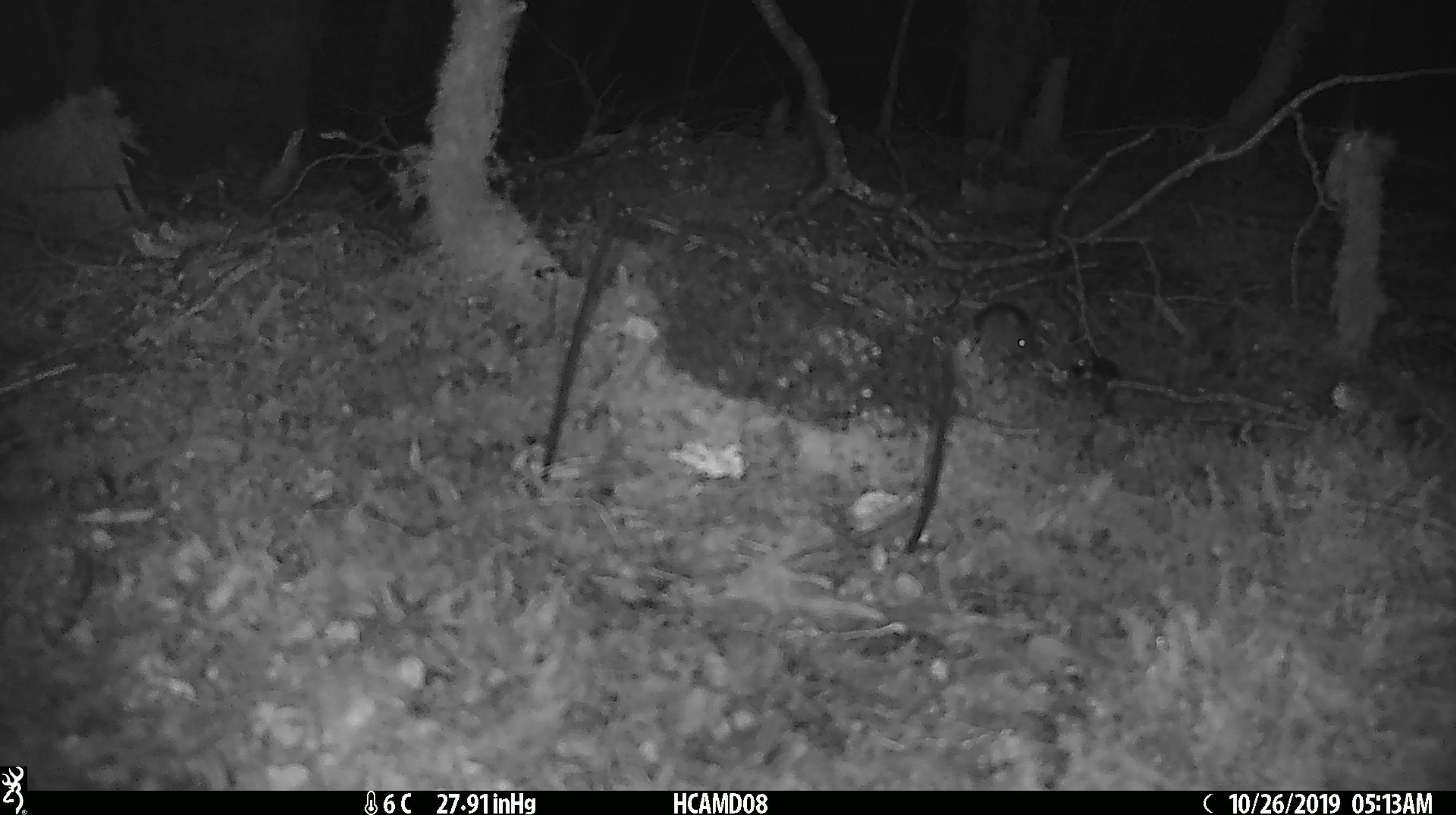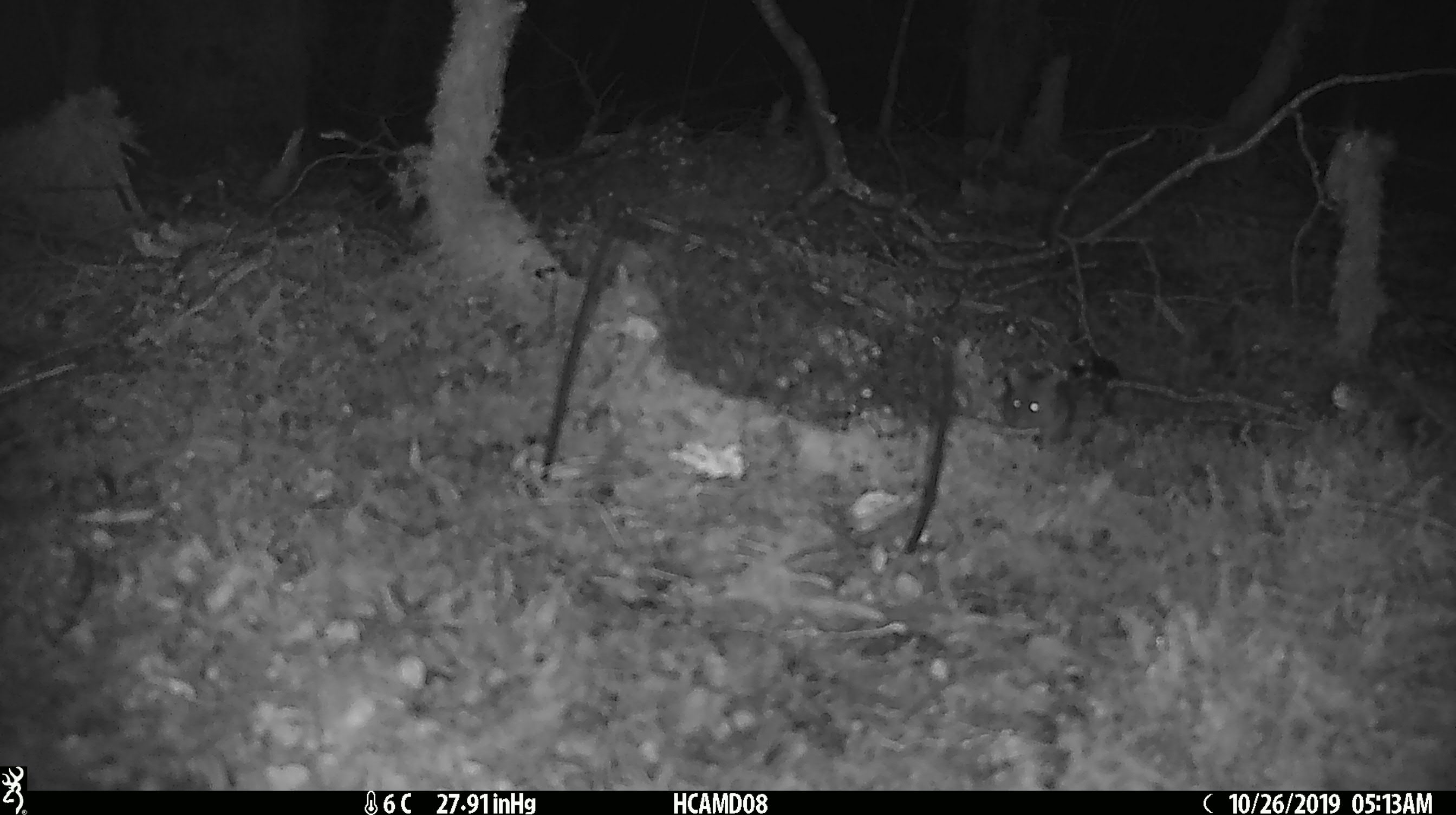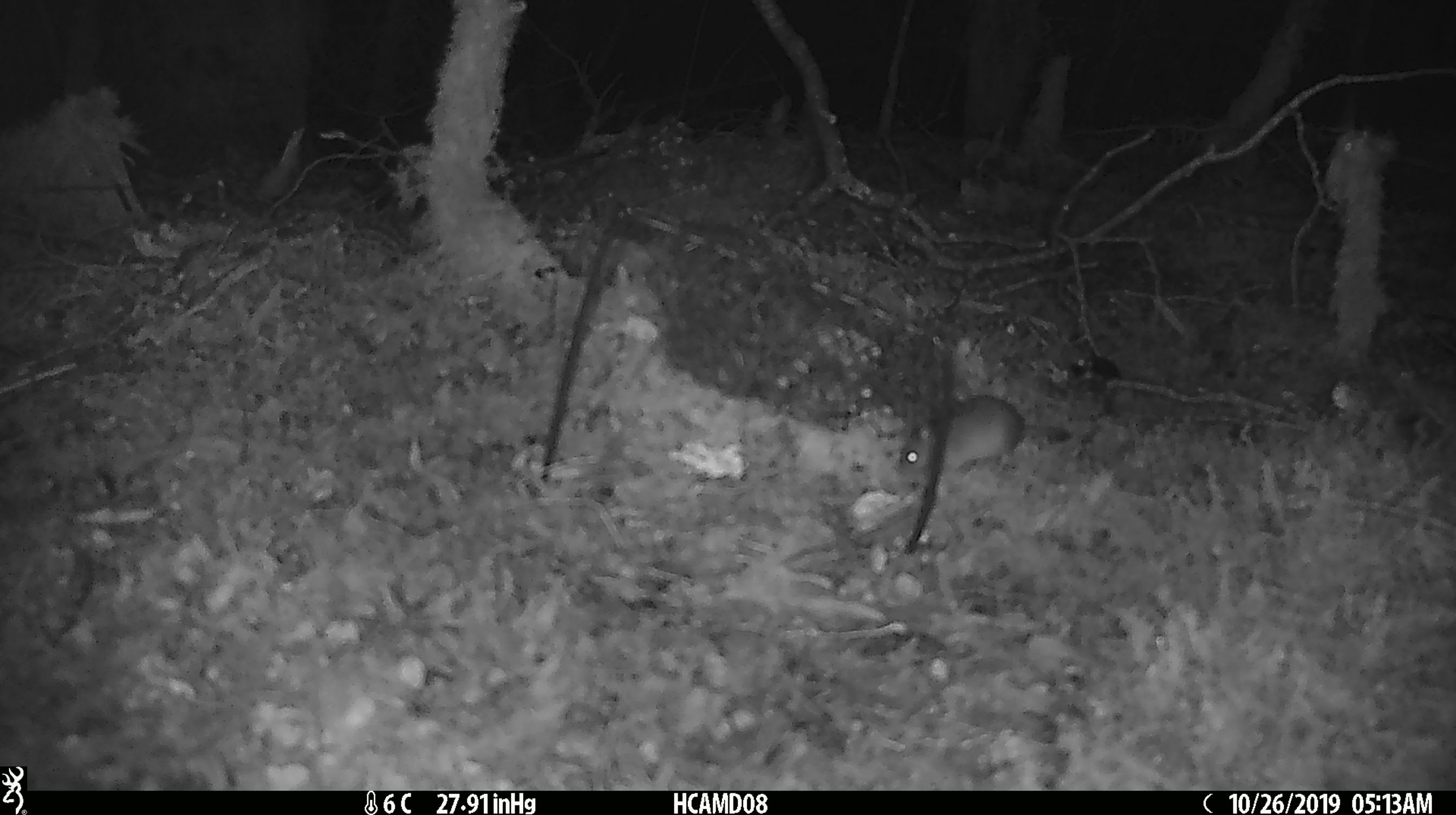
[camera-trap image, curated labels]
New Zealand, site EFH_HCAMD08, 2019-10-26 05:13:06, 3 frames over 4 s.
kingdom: Animalia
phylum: Chordata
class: Mammalia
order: Rodentia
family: Muridae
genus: Mus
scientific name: Mus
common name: mouse